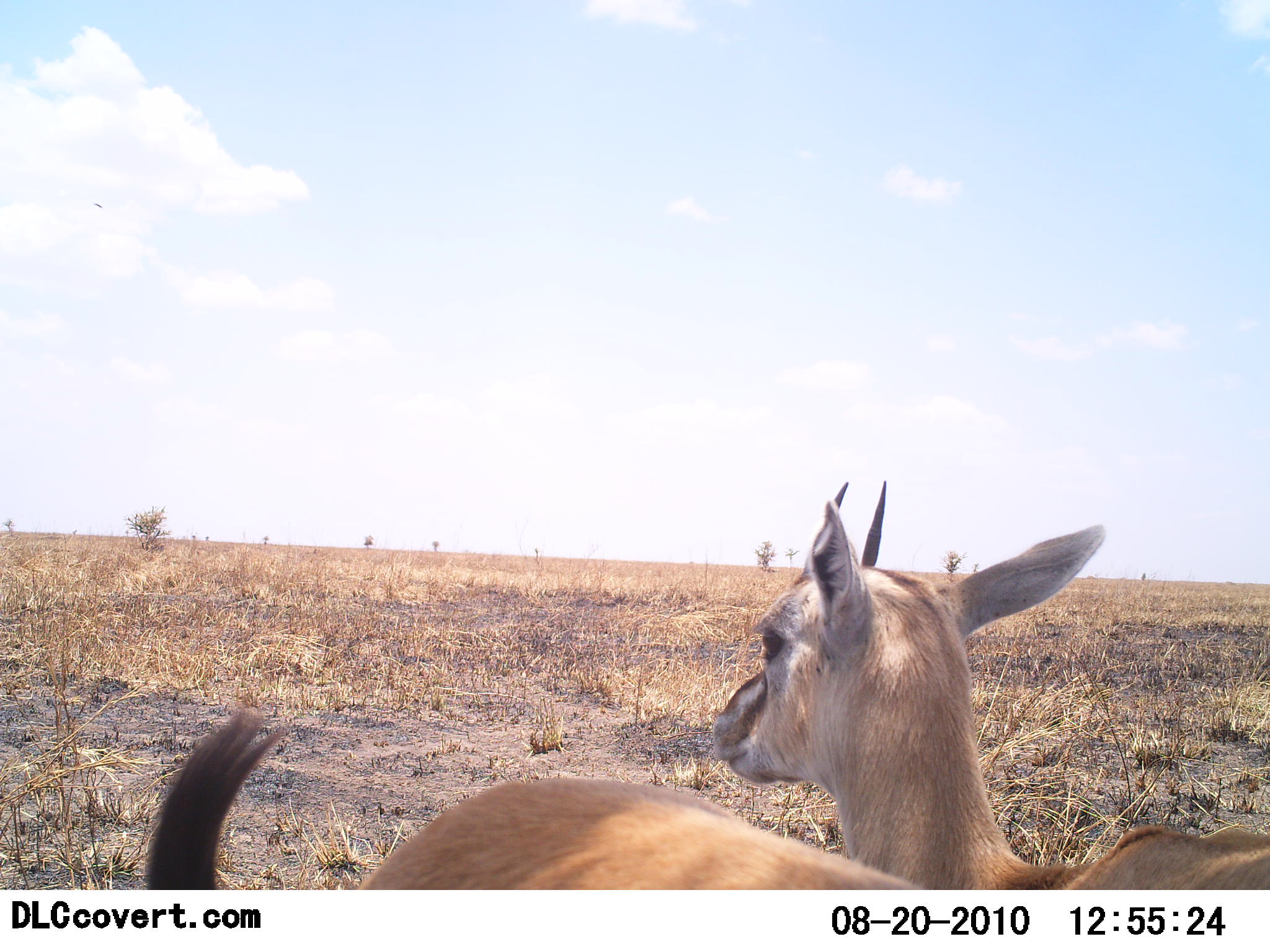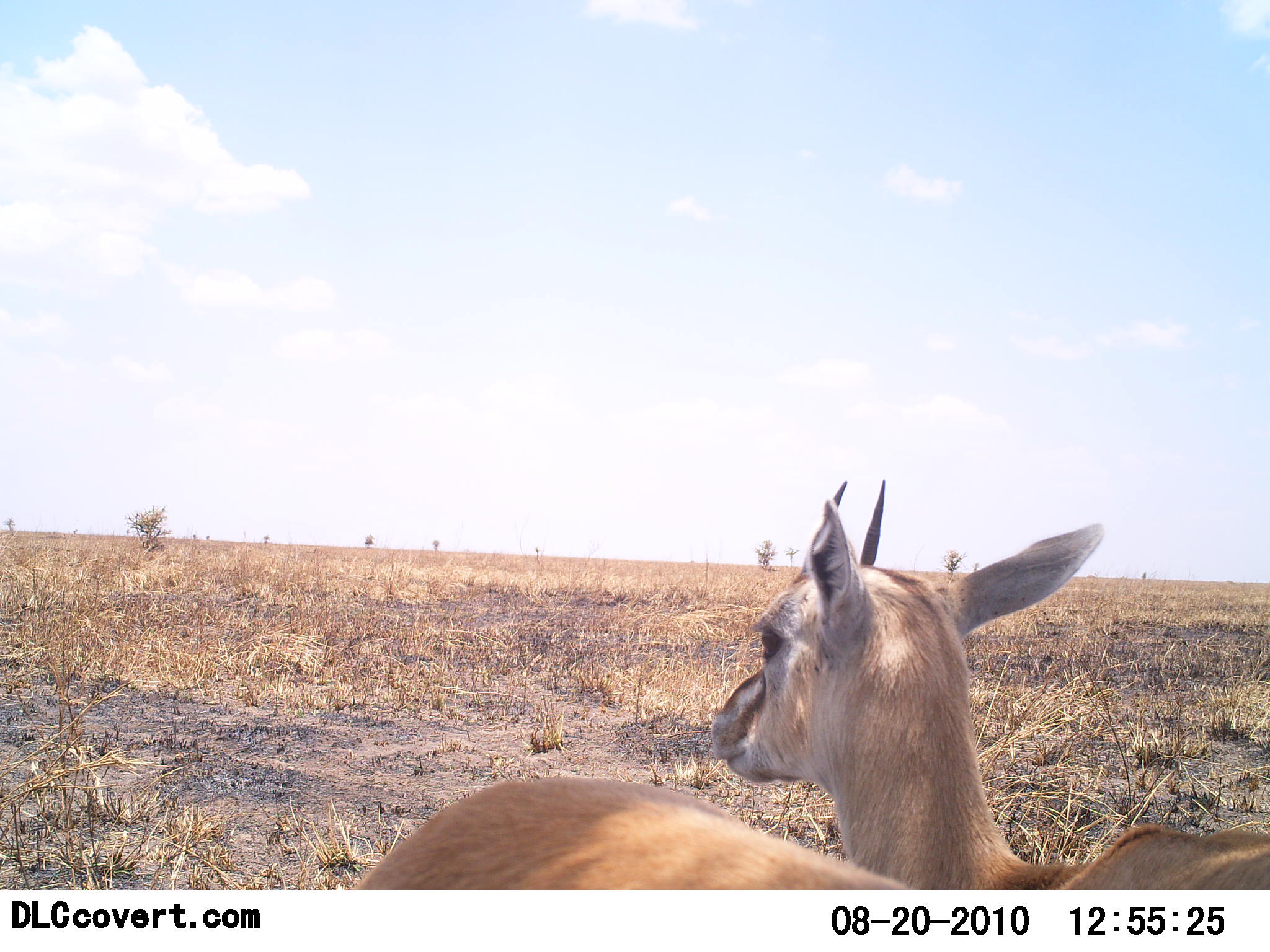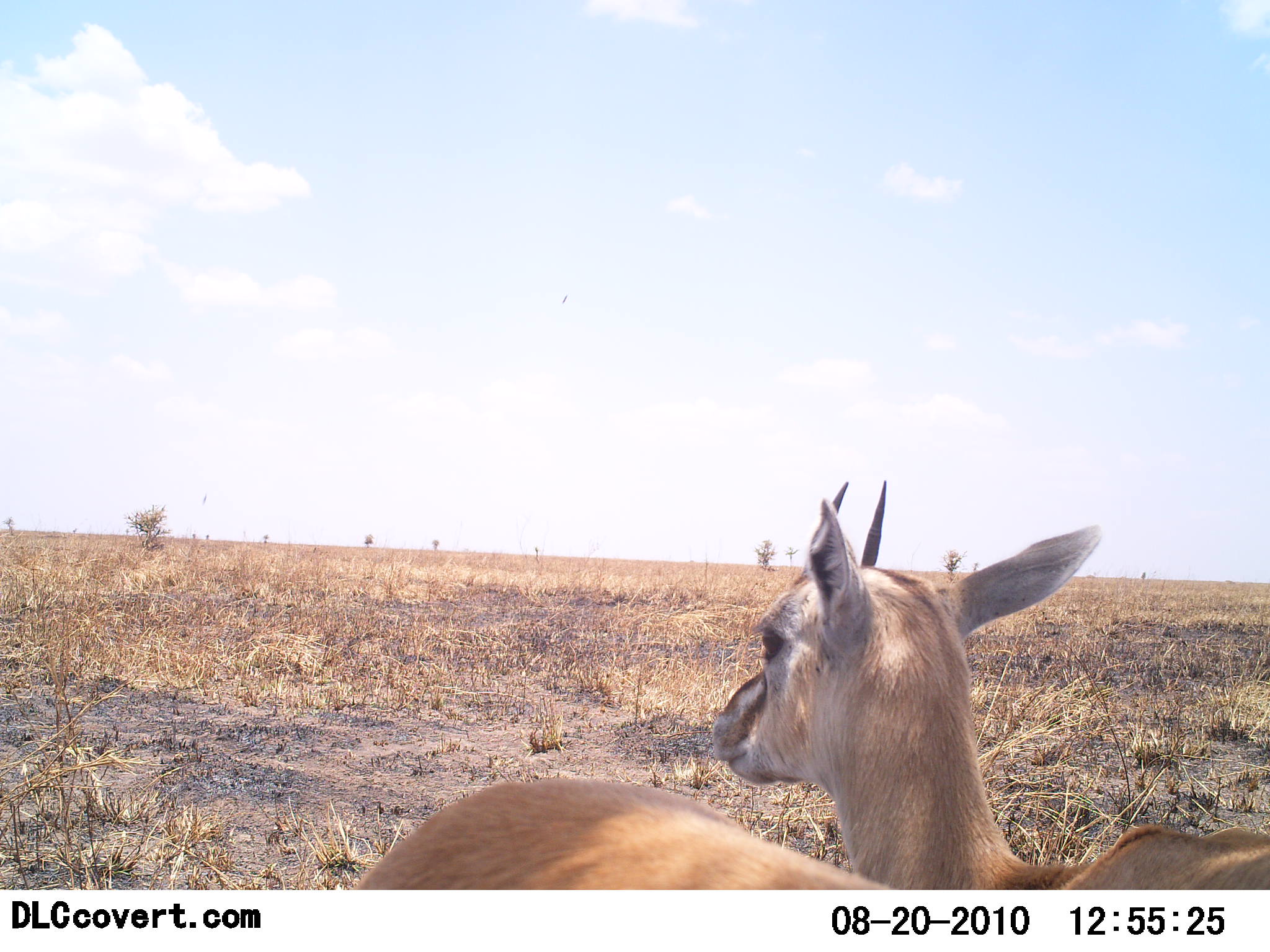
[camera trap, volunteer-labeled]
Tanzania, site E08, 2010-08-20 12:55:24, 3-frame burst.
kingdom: Animalia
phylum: Chordata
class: Mammalia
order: Artiodactyla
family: Bovidae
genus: Eudorcas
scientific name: Eudorcas thomsonii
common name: thomson's gazelle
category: gazellethomsons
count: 2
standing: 80%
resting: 20%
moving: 0%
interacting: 0%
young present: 0%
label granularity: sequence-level